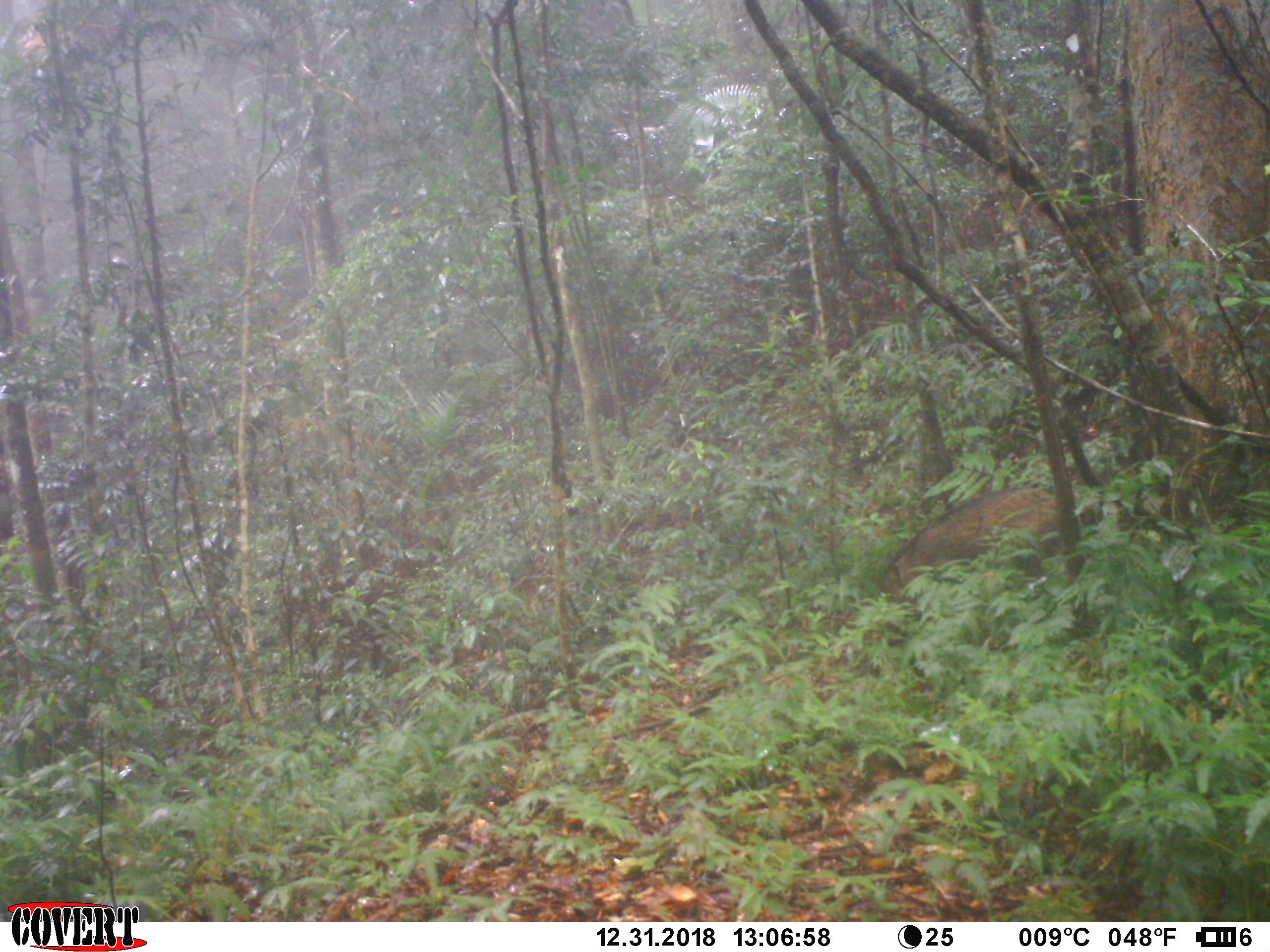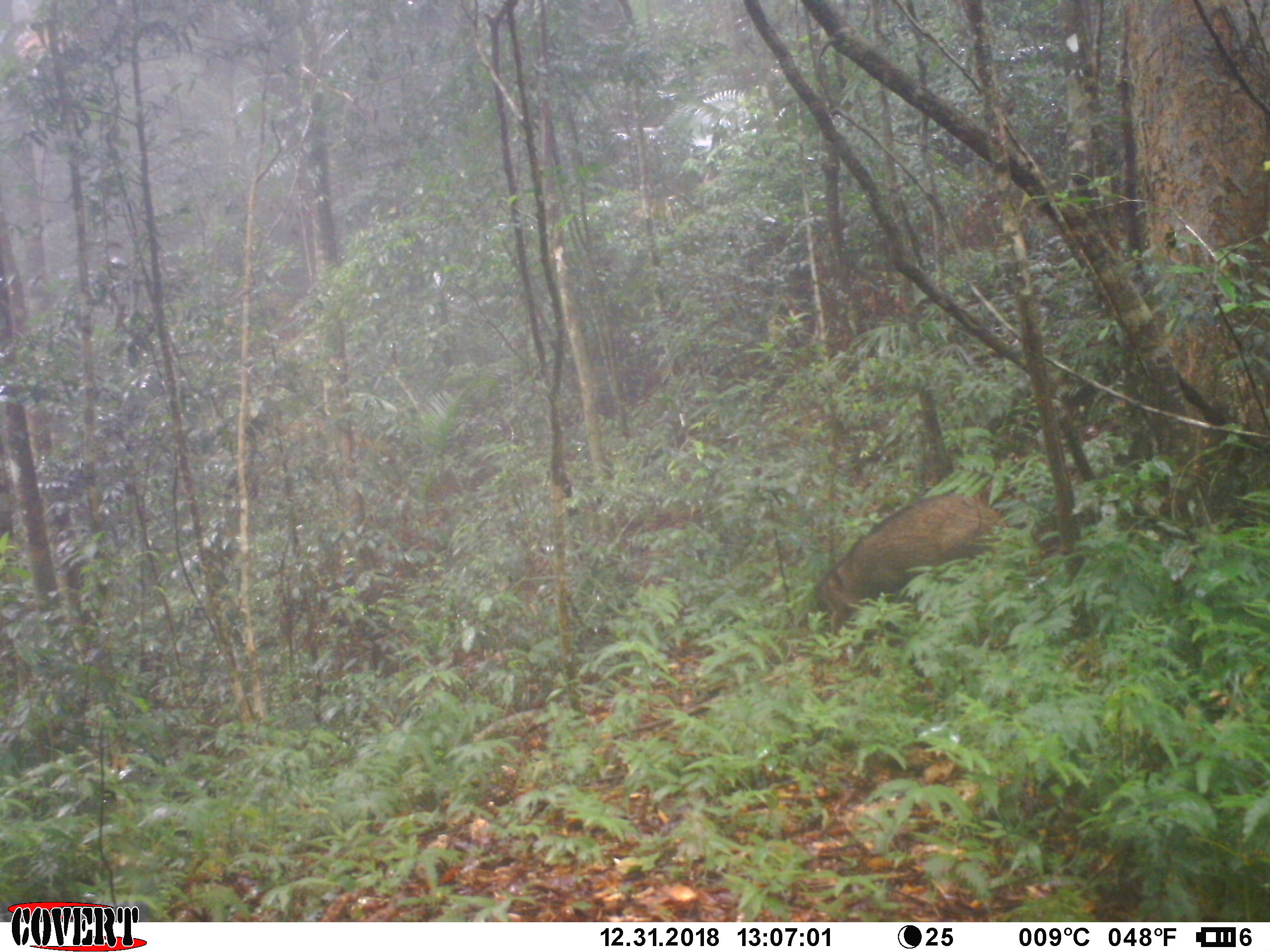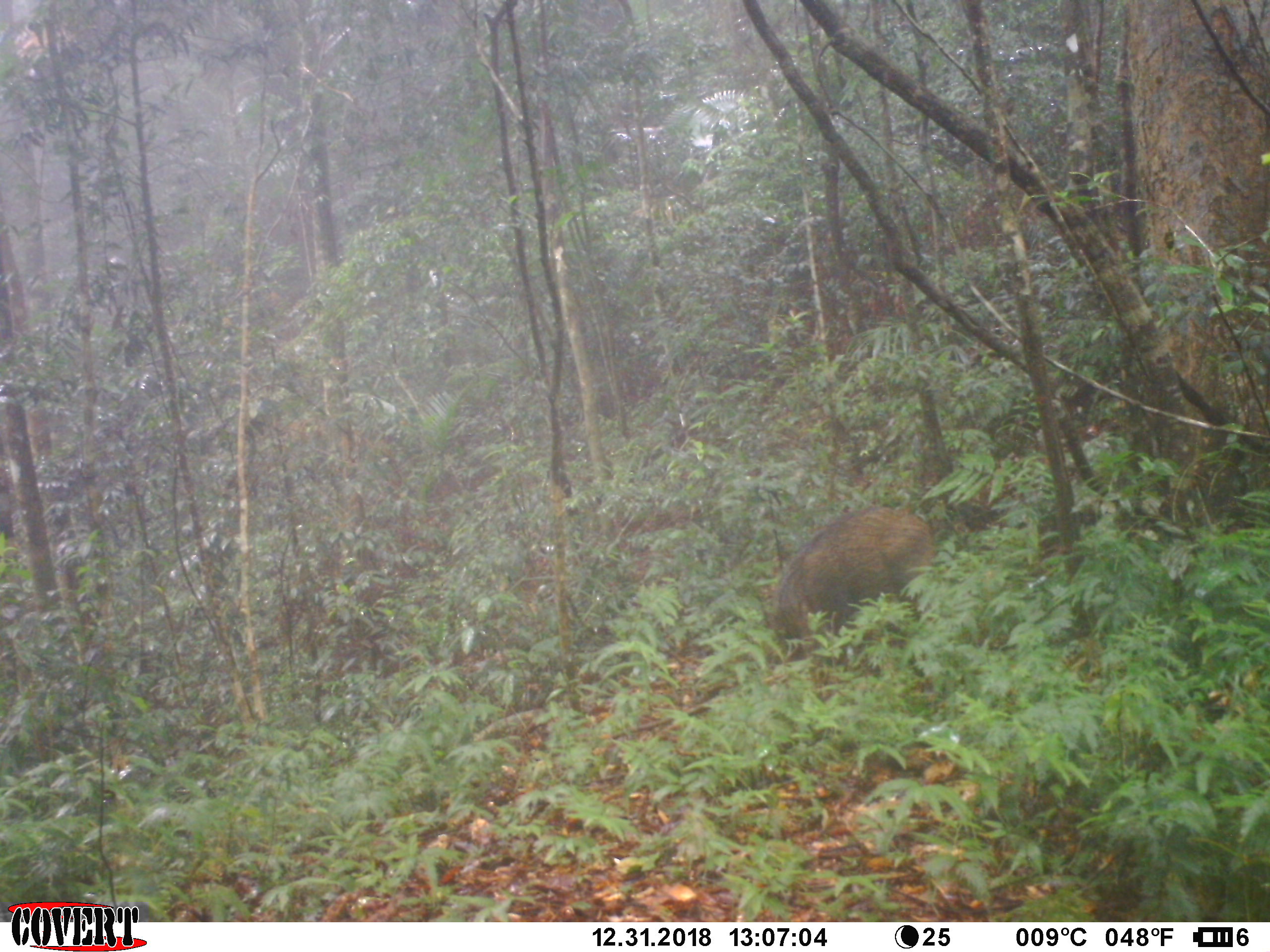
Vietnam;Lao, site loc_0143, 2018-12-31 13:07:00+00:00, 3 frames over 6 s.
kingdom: Animalia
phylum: Chordata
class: Mammalia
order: Artiodactyla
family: Suidae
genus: Sus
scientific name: Sus scrofa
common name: eurasian wild pig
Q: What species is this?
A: Eurasian wild pig (Sus scrofa).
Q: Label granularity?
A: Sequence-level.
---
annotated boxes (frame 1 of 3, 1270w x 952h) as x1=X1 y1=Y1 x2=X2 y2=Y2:
eurasian wild pig: x1=874 y1=486 x2=1086 y2=633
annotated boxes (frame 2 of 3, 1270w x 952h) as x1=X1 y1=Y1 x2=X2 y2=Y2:
eurasian wild pig: x1=794 y1=492 x2=1014 y2=644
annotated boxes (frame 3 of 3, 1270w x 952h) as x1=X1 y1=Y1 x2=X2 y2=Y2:
eurasian wild pig: x1=761 y1=504 x2=936 y2=677